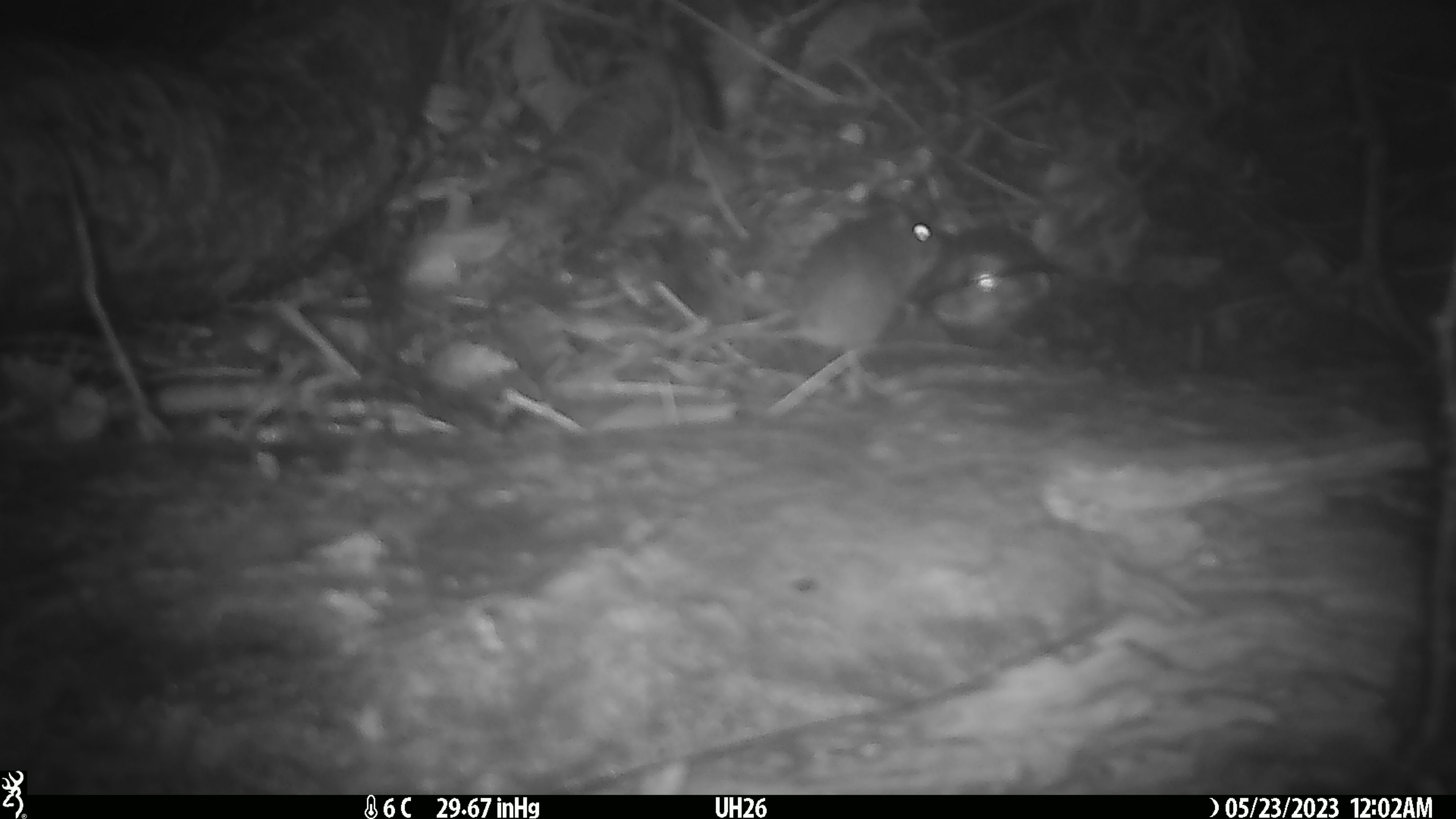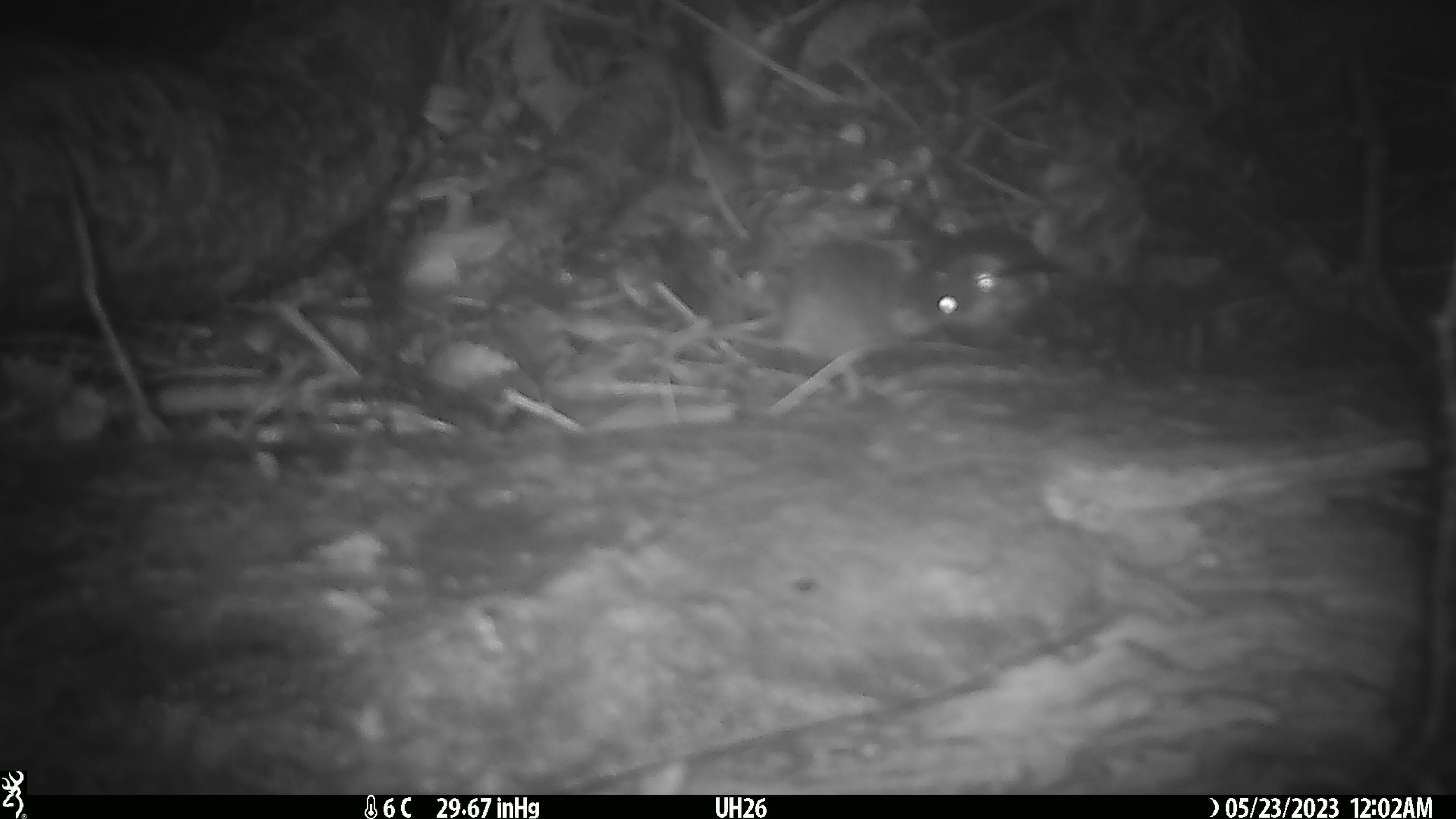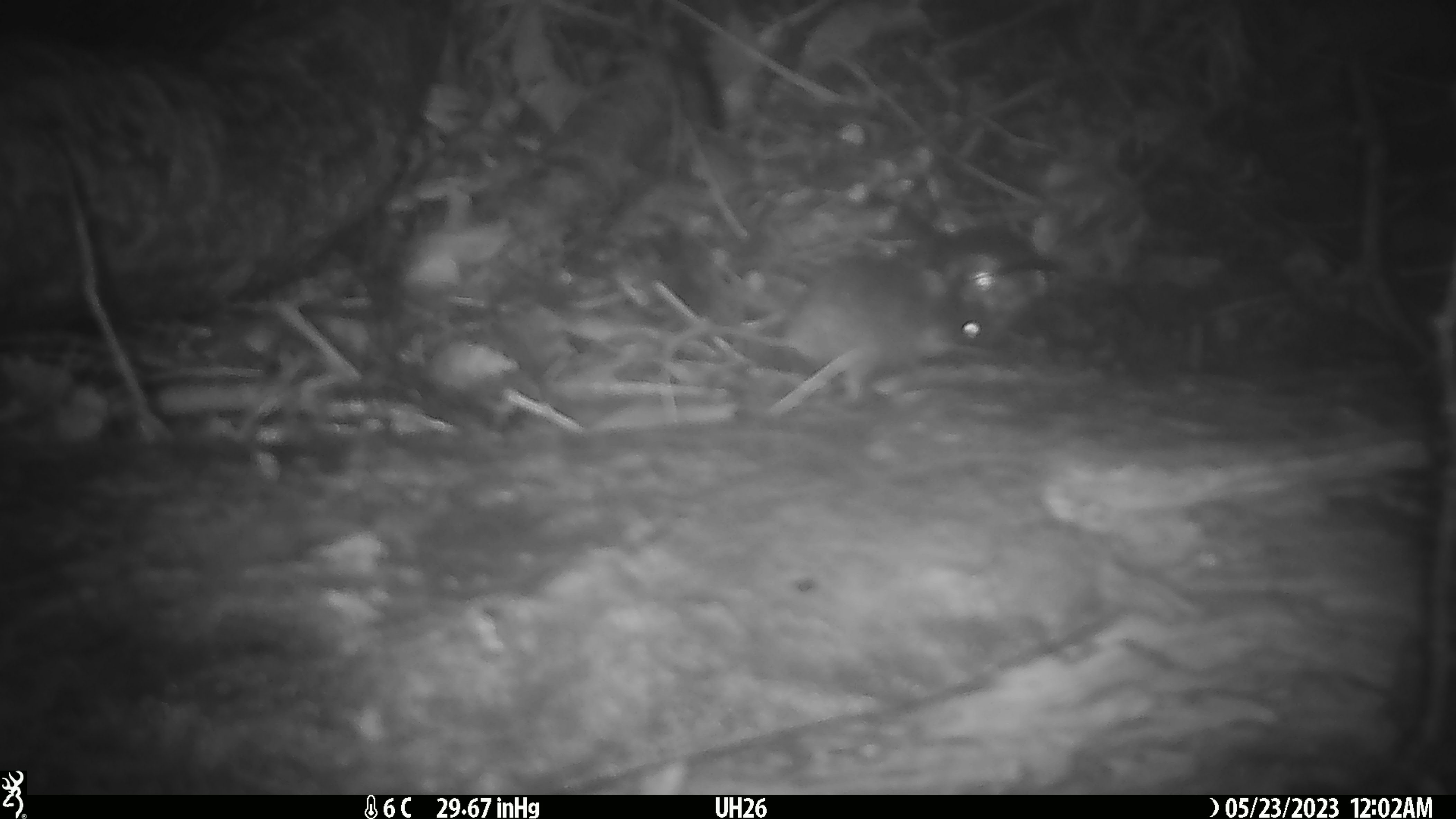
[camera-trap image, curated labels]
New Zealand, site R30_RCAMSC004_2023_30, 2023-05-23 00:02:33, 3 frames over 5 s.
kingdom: Animalia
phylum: Chordata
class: Mammalia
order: Rodentia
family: Muridae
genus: Mus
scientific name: Mus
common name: mouse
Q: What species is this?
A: Mouse (Mus).